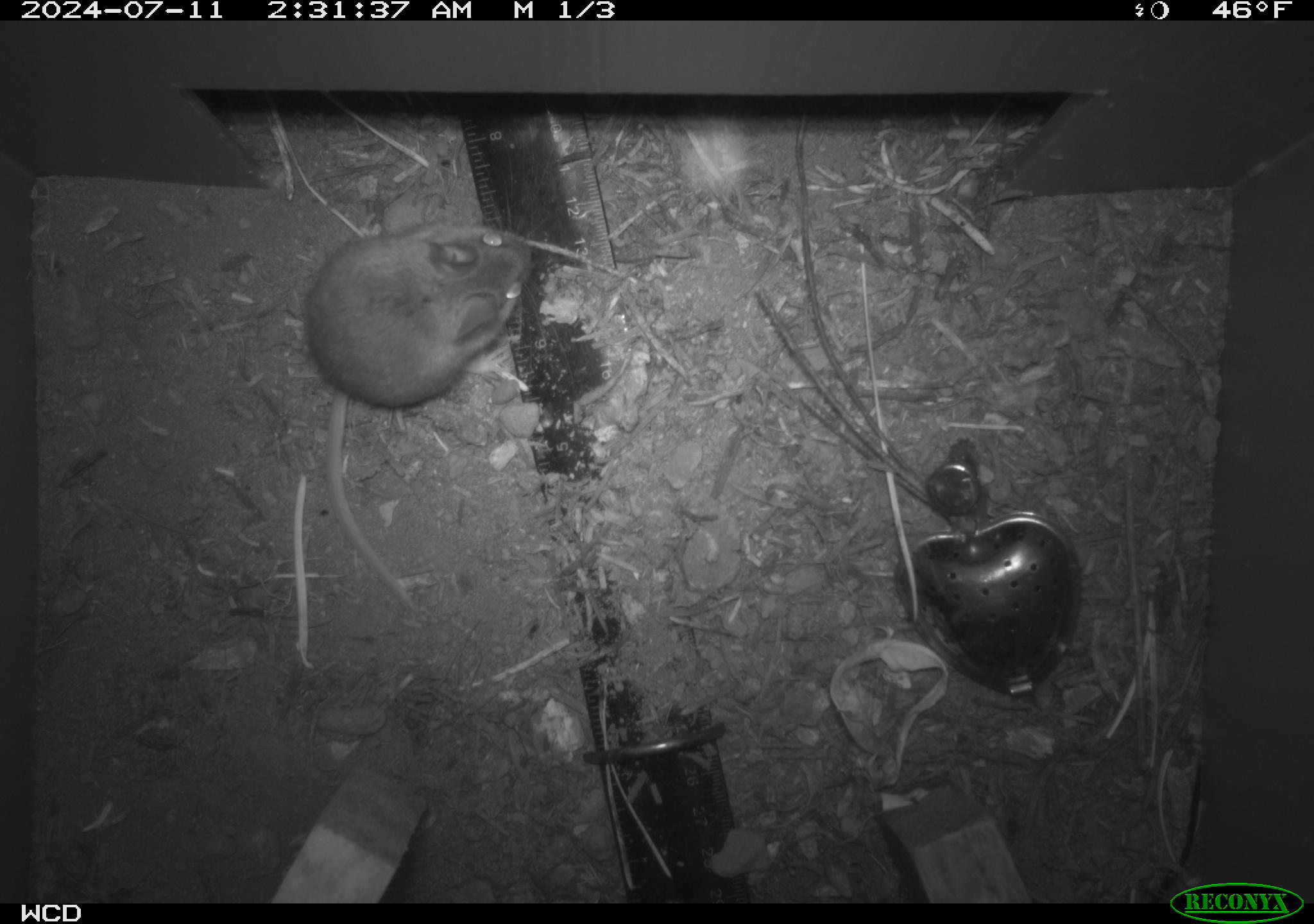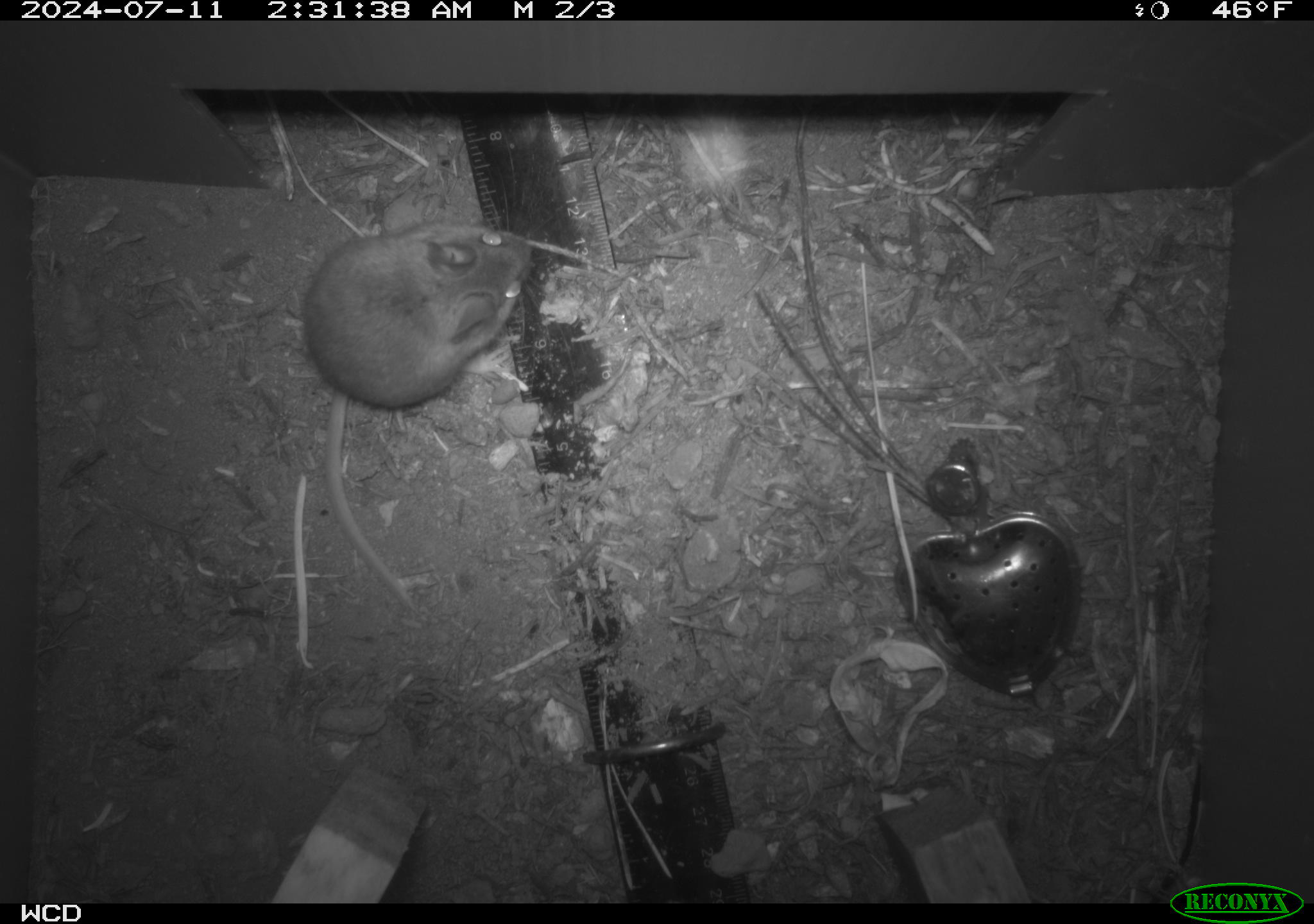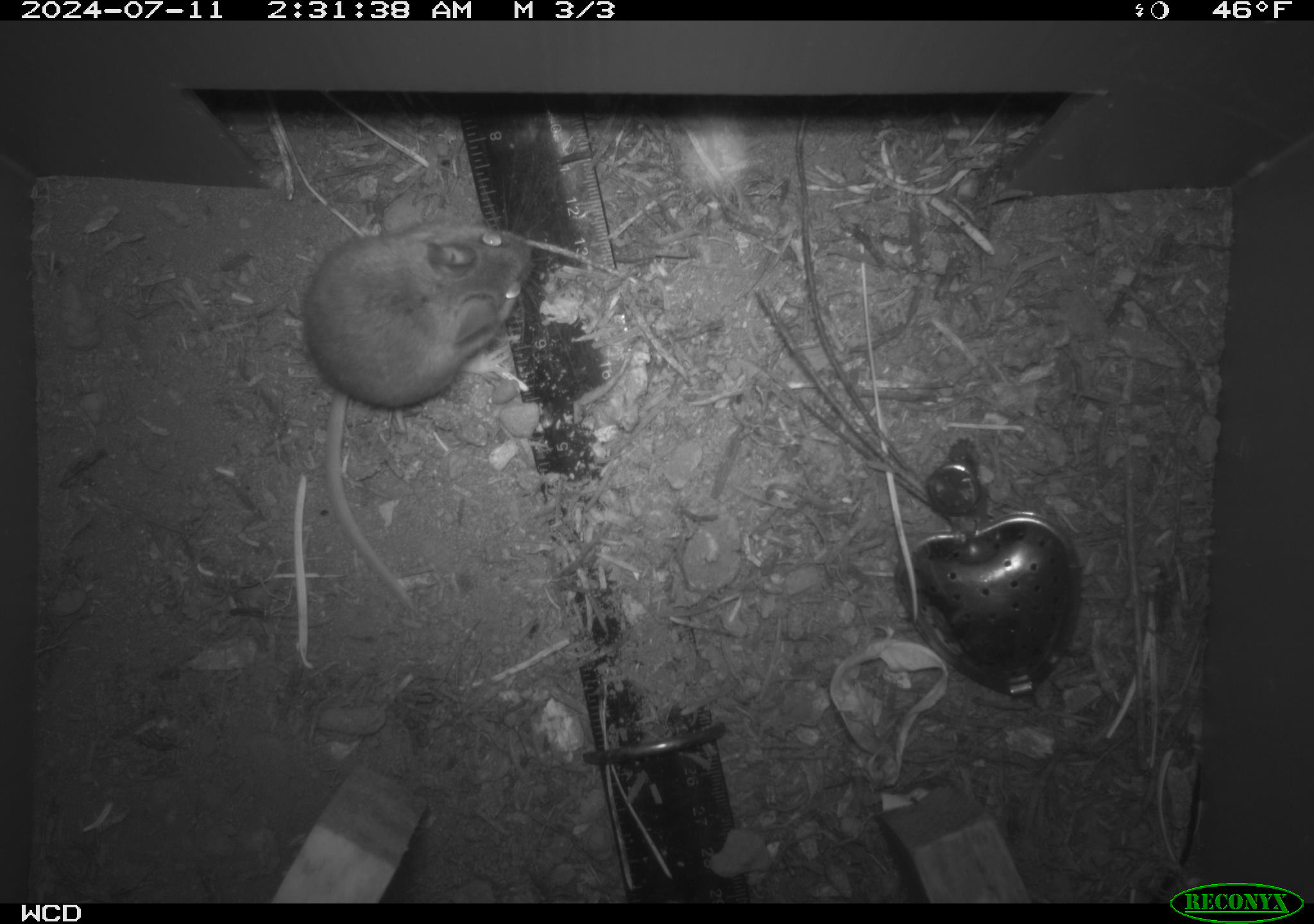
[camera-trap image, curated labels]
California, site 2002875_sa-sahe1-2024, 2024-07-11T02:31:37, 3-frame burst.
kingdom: Animalia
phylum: Chordata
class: Mammalia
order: Rodentia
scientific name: Rodentia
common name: mouse species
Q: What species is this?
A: Mouse species (Rodentia).